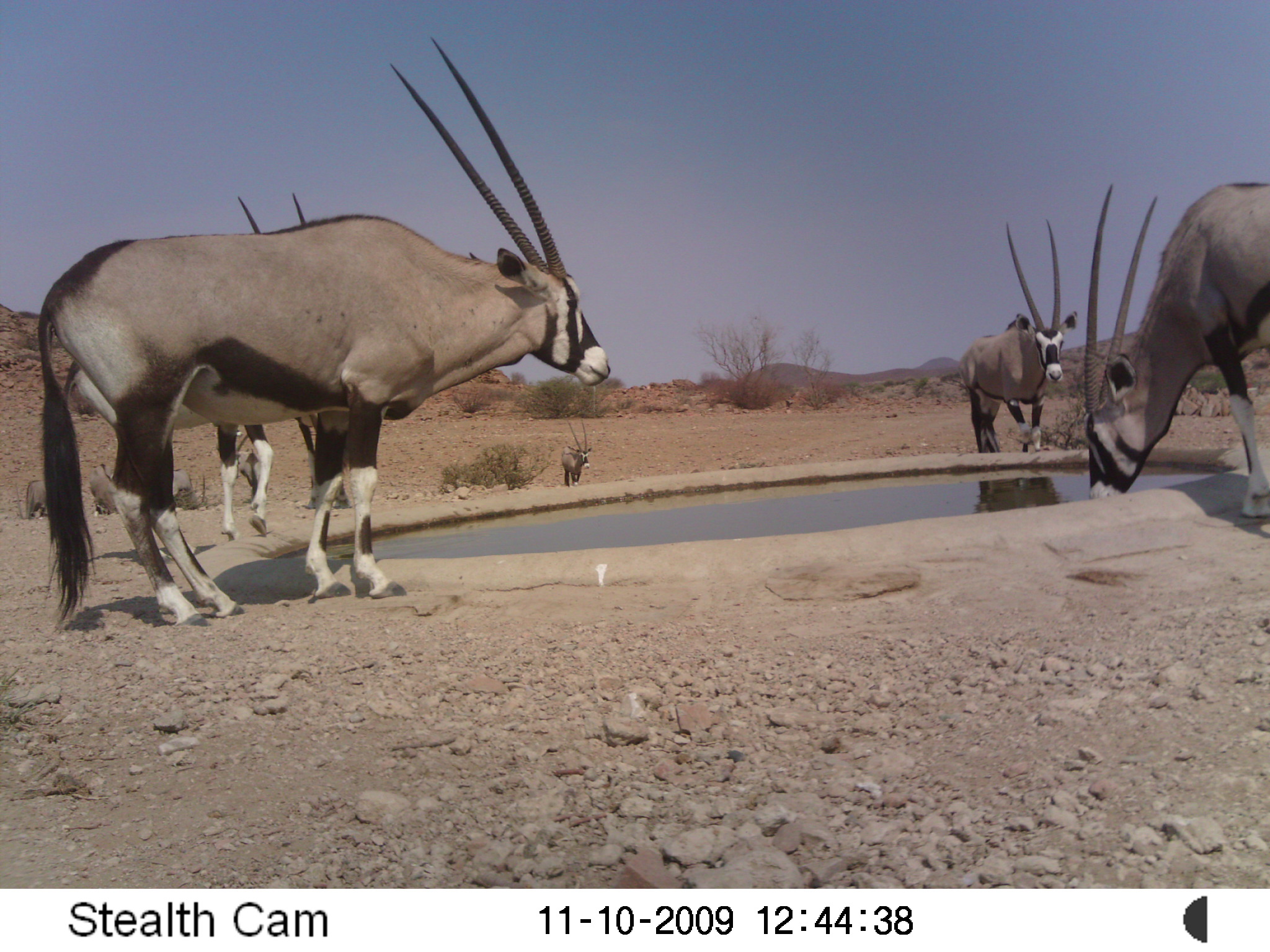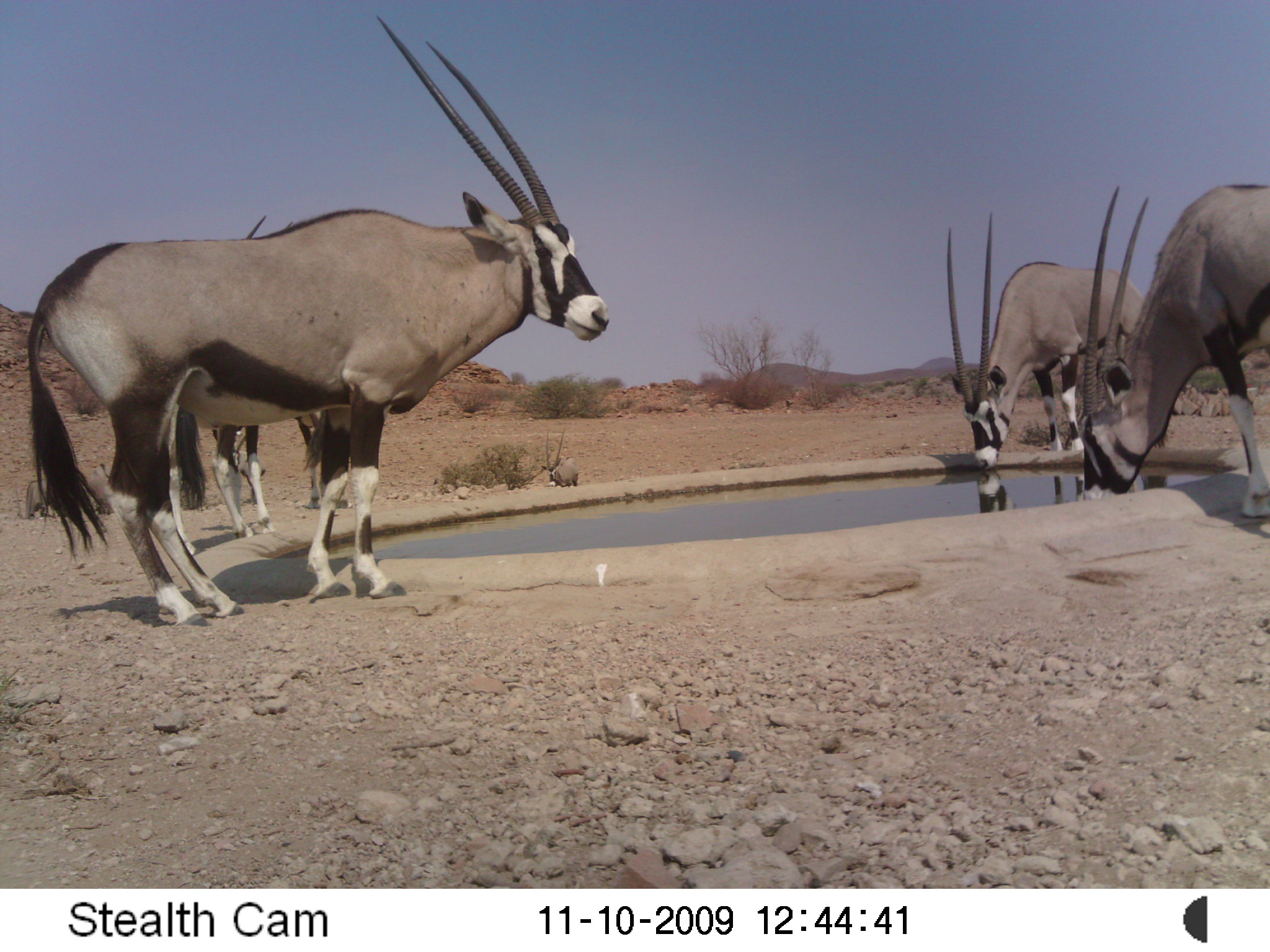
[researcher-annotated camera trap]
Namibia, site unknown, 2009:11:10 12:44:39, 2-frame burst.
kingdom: Animalia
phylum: Chordata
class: Mammalia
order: Artiodactyla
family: Bovidae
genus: Oryx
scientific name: Oryx gazella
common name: gemsbok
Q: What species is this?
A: Oryx gazella (gemsbok).